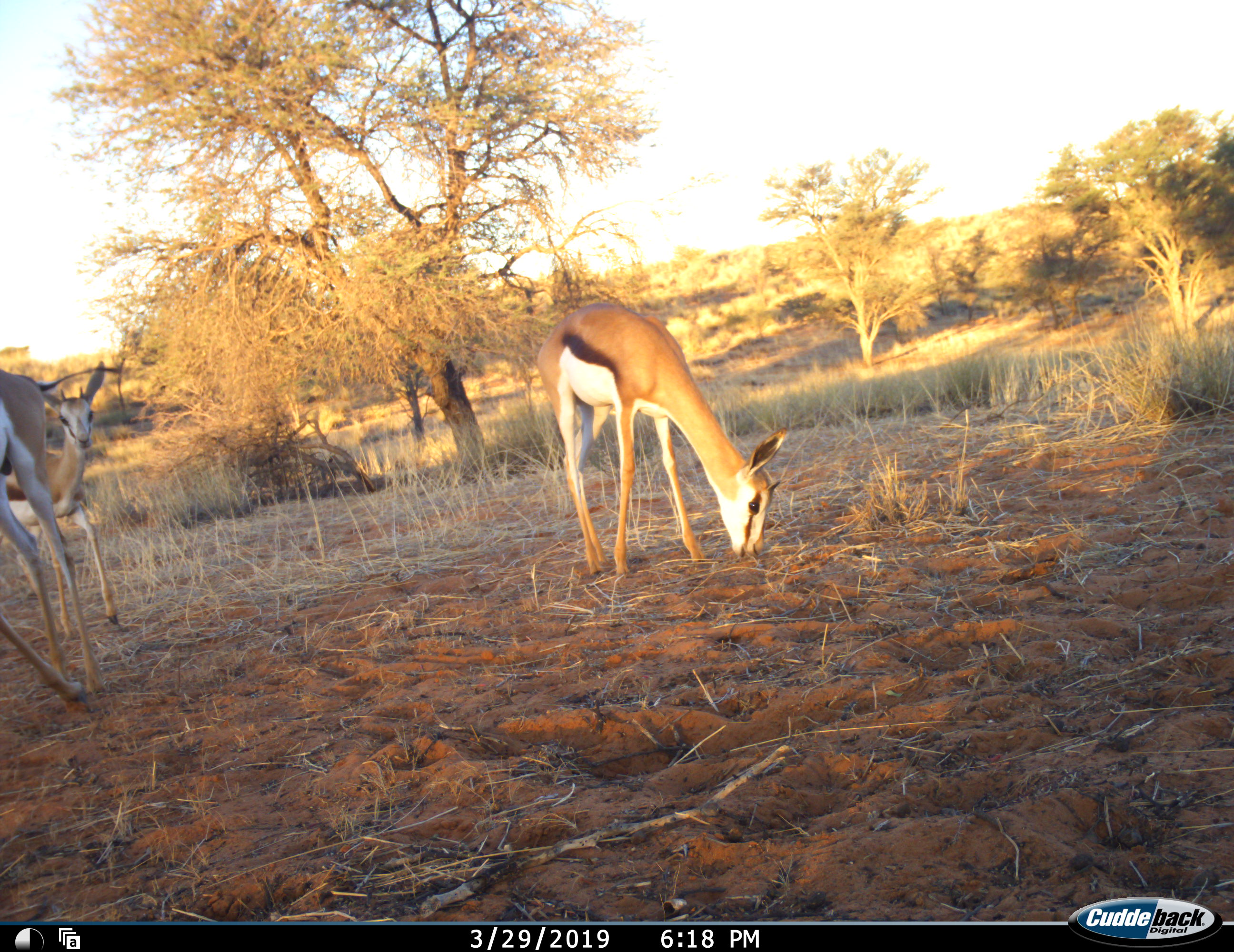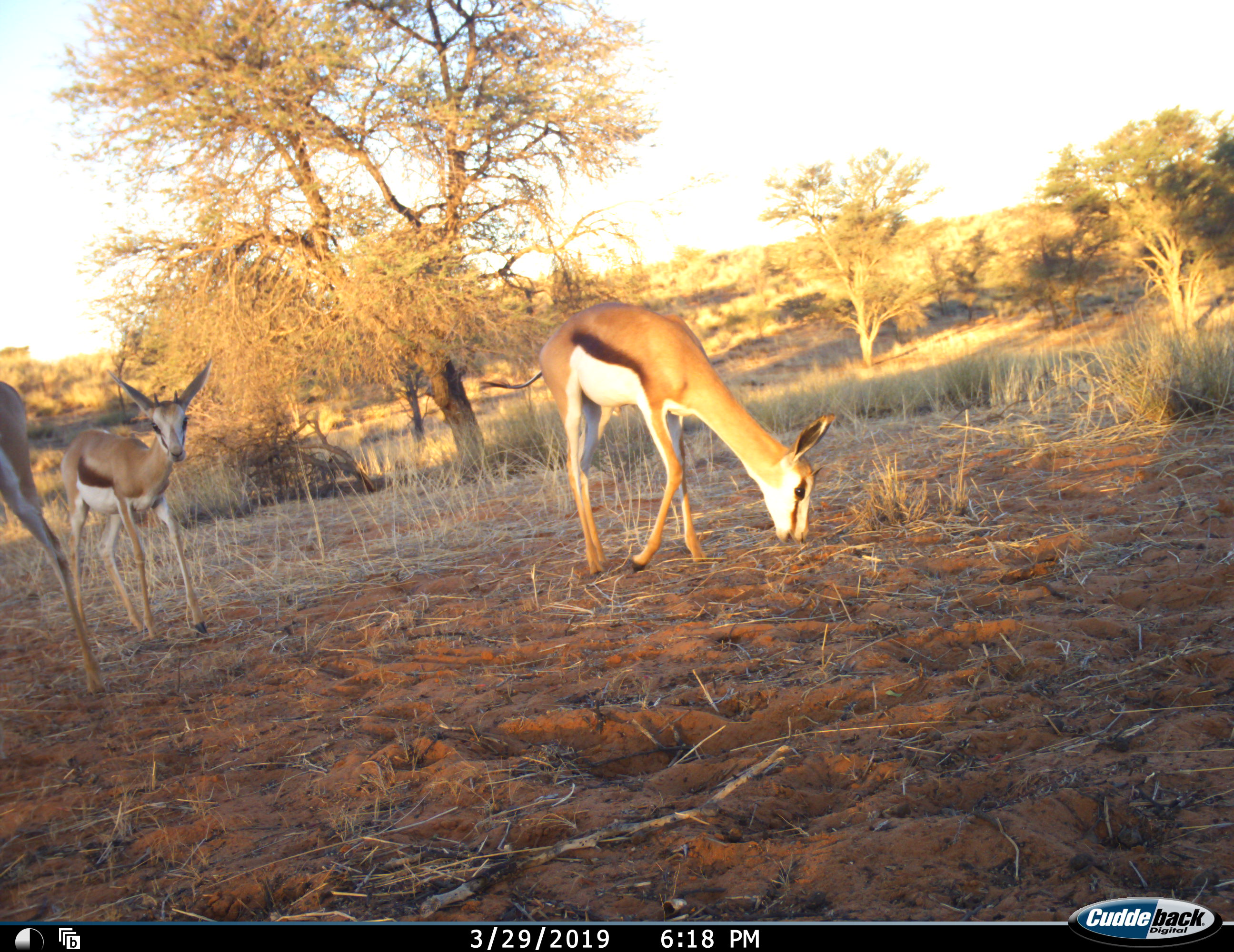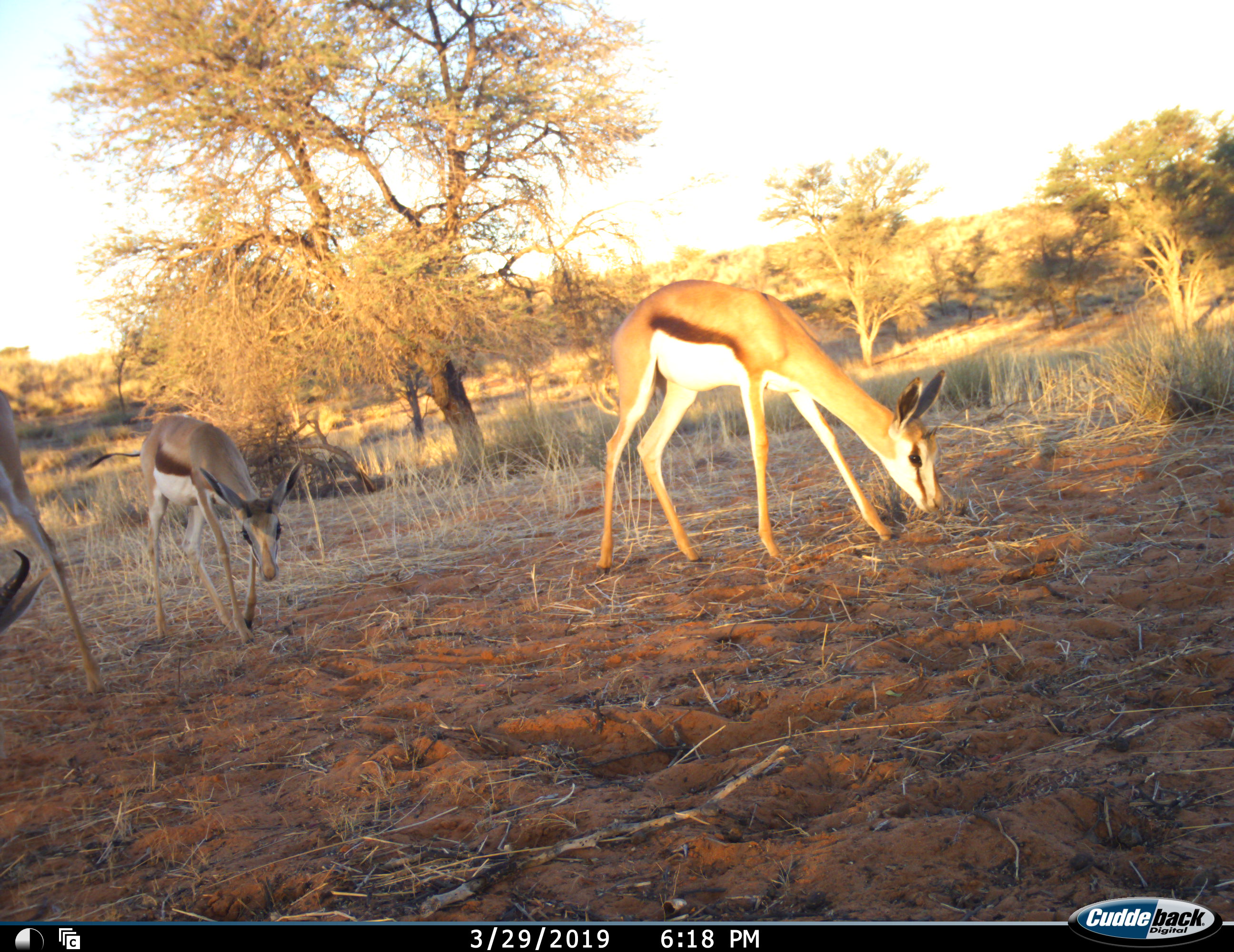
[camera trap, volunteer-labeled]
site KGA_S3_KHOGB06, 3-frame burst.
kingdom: Animalia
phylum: Chordata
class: Mammalia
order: Artiodactyla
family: Bovidae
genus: Antidorcas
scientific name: Antidorcas marsupialis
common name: springbok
Springbok (Antidorcas marsupialis), count 3. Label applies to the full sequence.